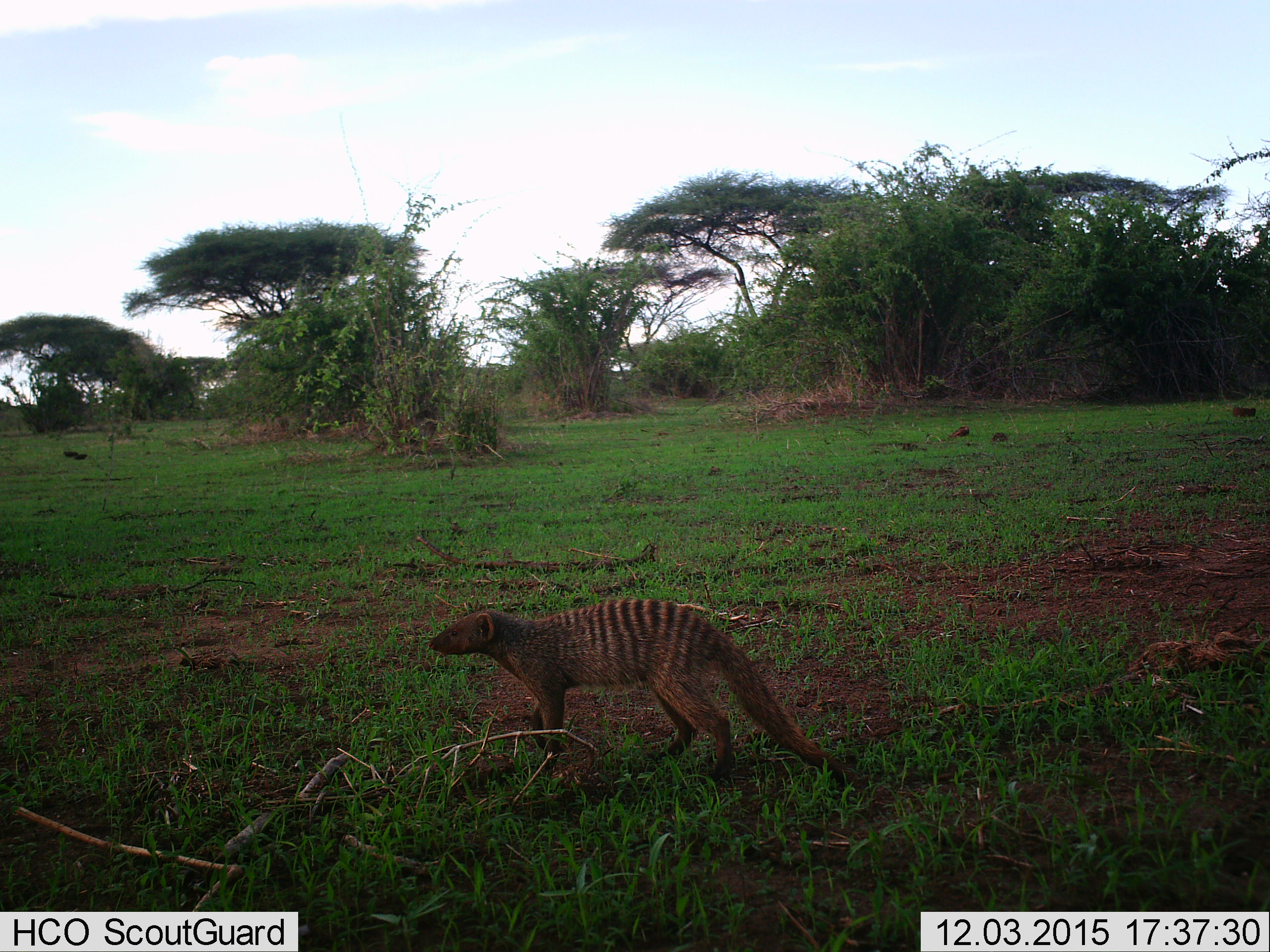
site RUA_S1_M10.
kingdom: Animalia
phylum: Chordata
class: Mammalia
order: Carnivora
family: Herpestidae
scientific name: Herpestidae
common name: mongoose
Mongoose (Herpestidae), count 1. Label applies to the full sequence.